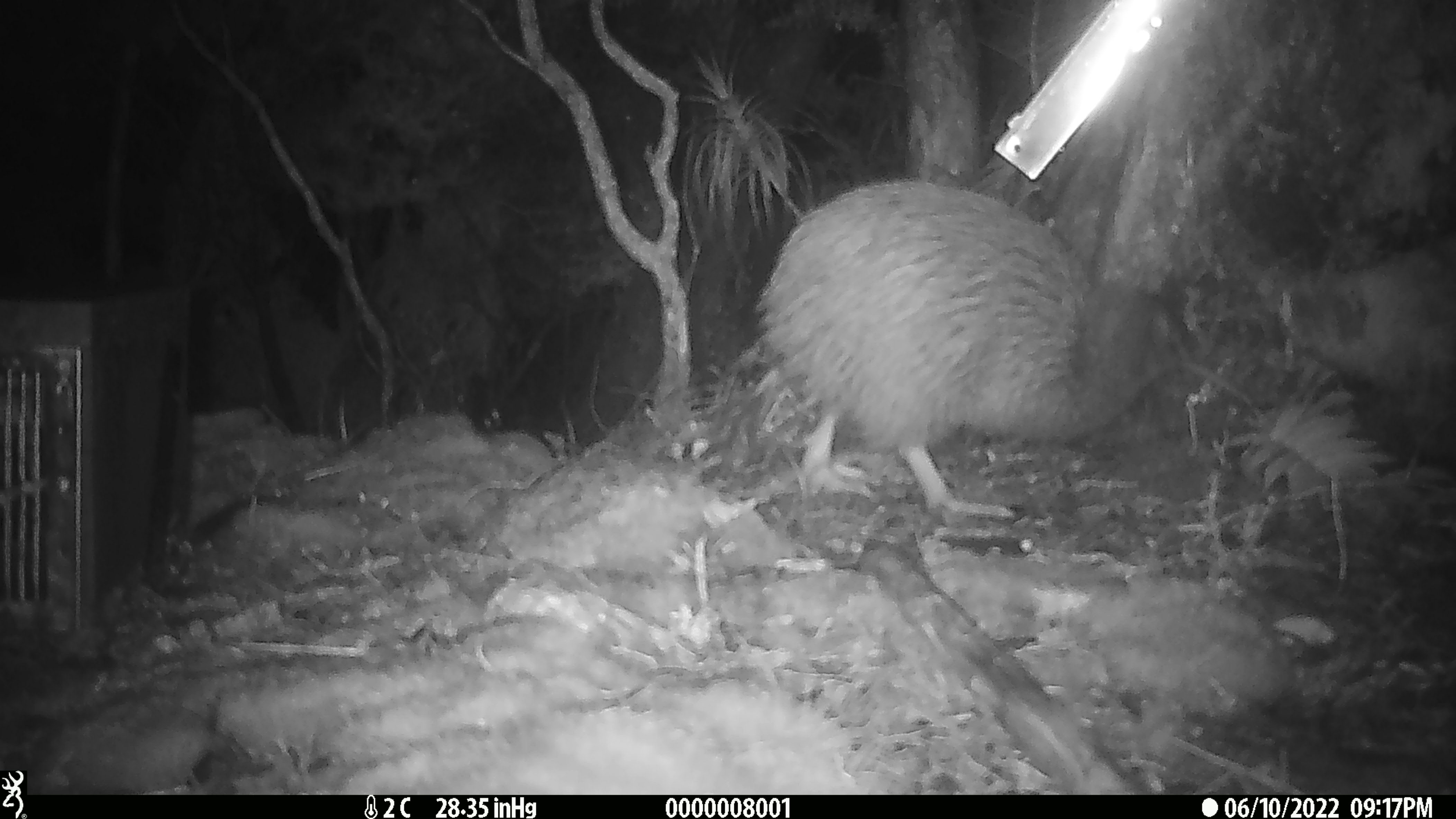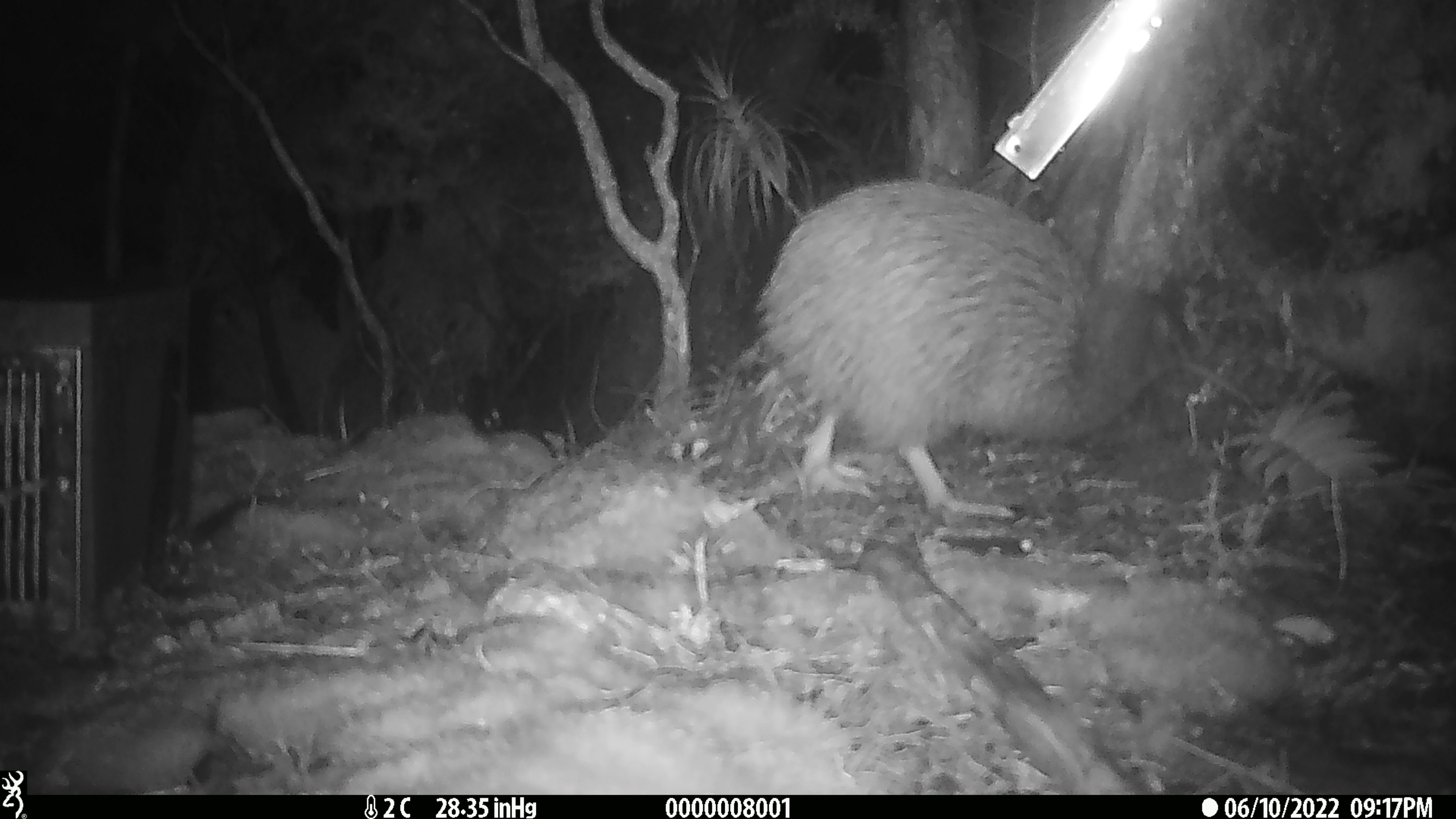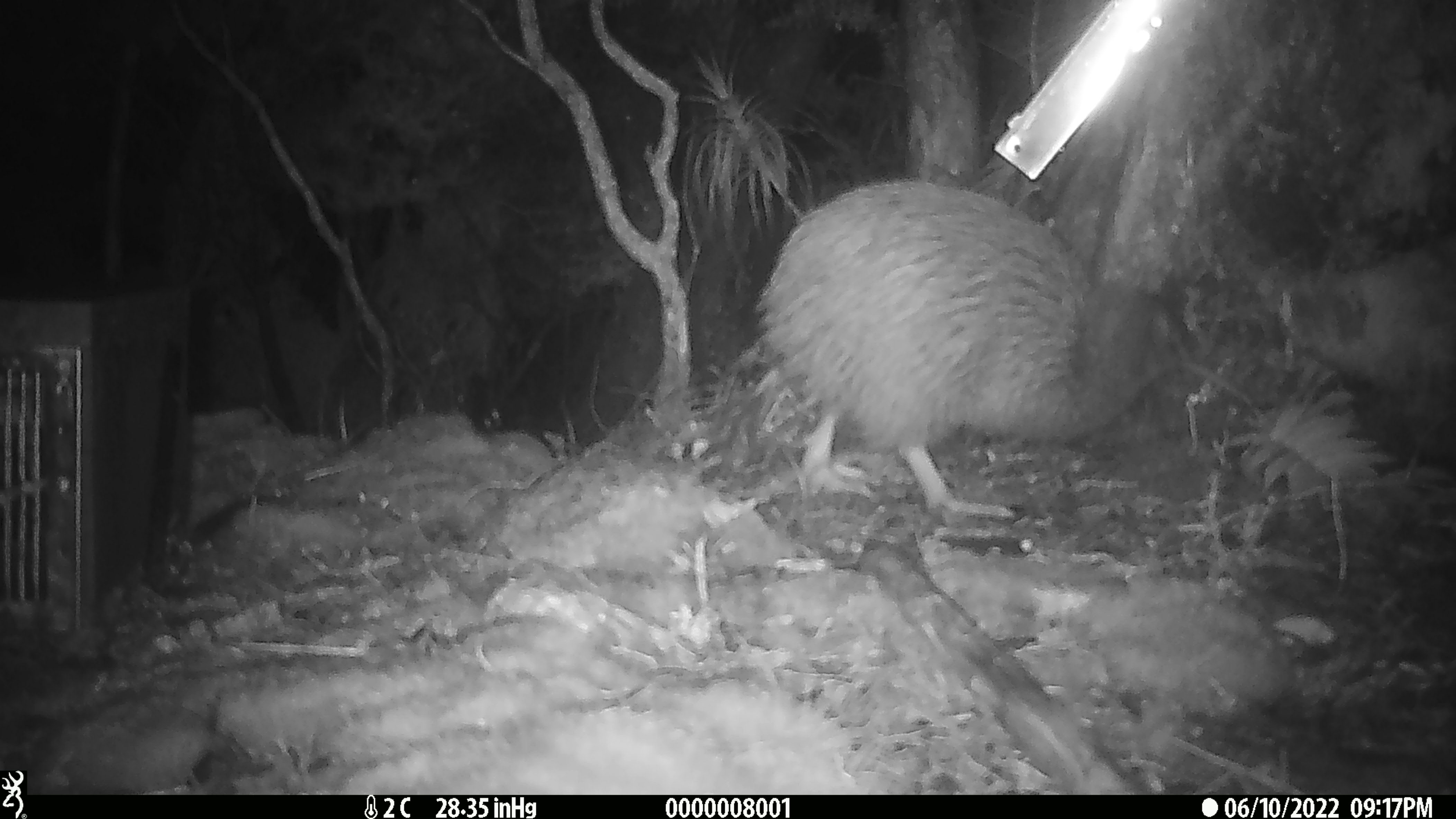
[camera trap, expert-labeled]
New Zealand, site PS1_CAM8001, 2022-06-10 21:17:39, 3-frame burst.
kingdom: Animalia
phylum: Chordata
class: Aves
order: Apterygiformes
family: Apterygidae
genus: Apteryx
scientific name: Apteryx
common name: kiwi